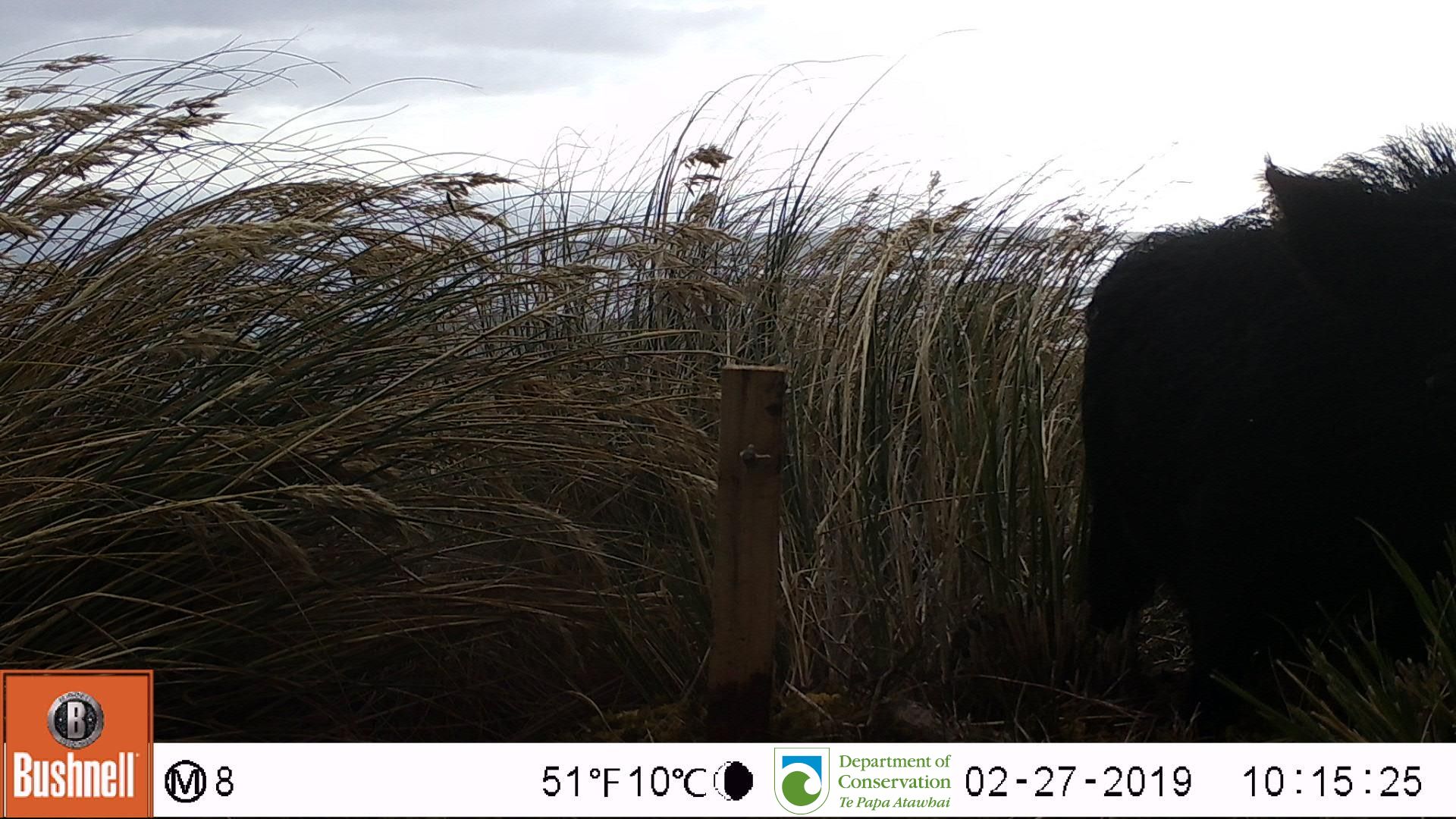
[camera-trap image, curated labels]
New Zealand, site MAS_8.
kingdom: Animalia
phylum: Chordata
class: Mammalia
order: Artiodactyla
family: Suidae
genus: Sus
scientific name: Sus scrofa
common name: pig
Pig (Sus scrofa).